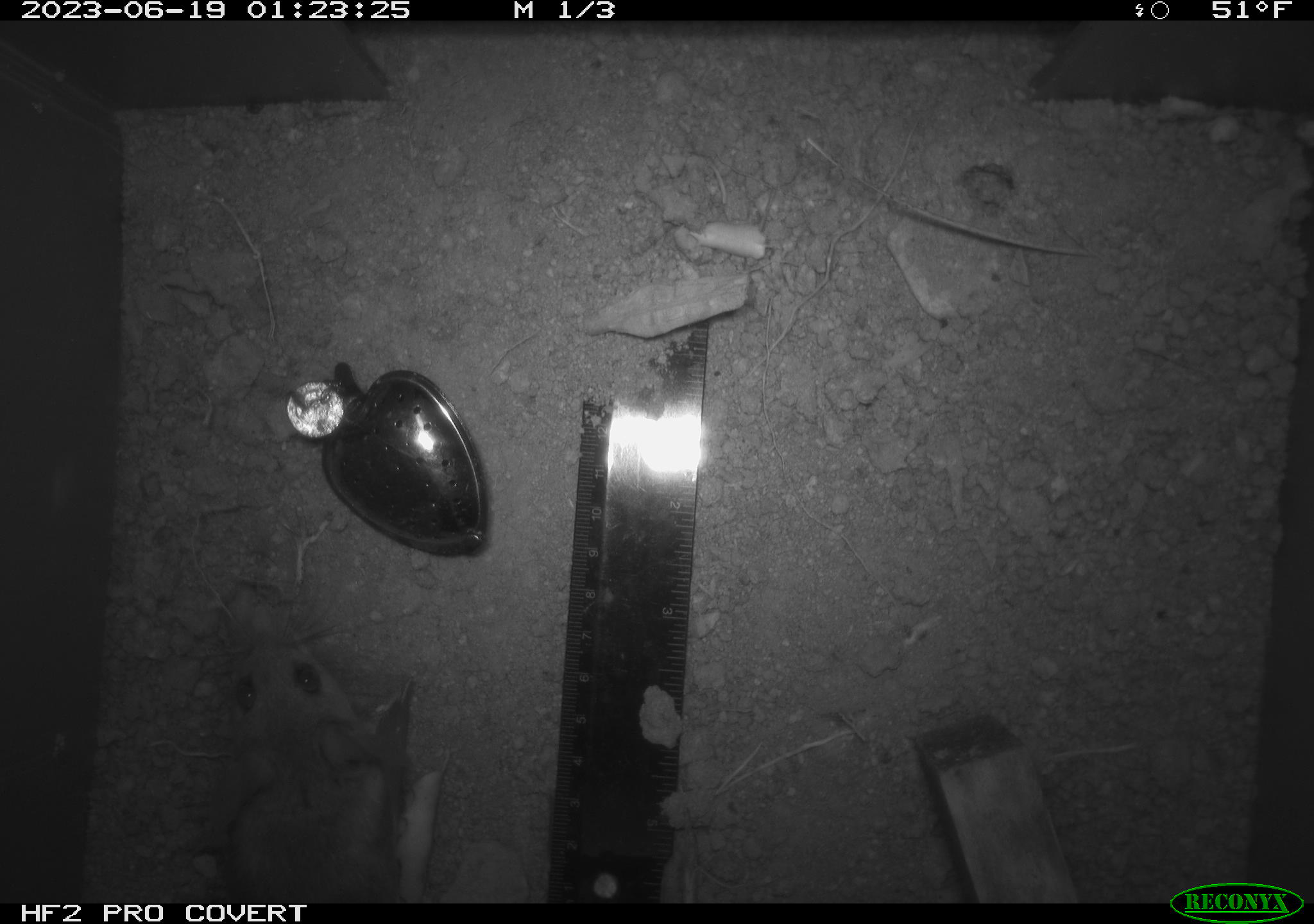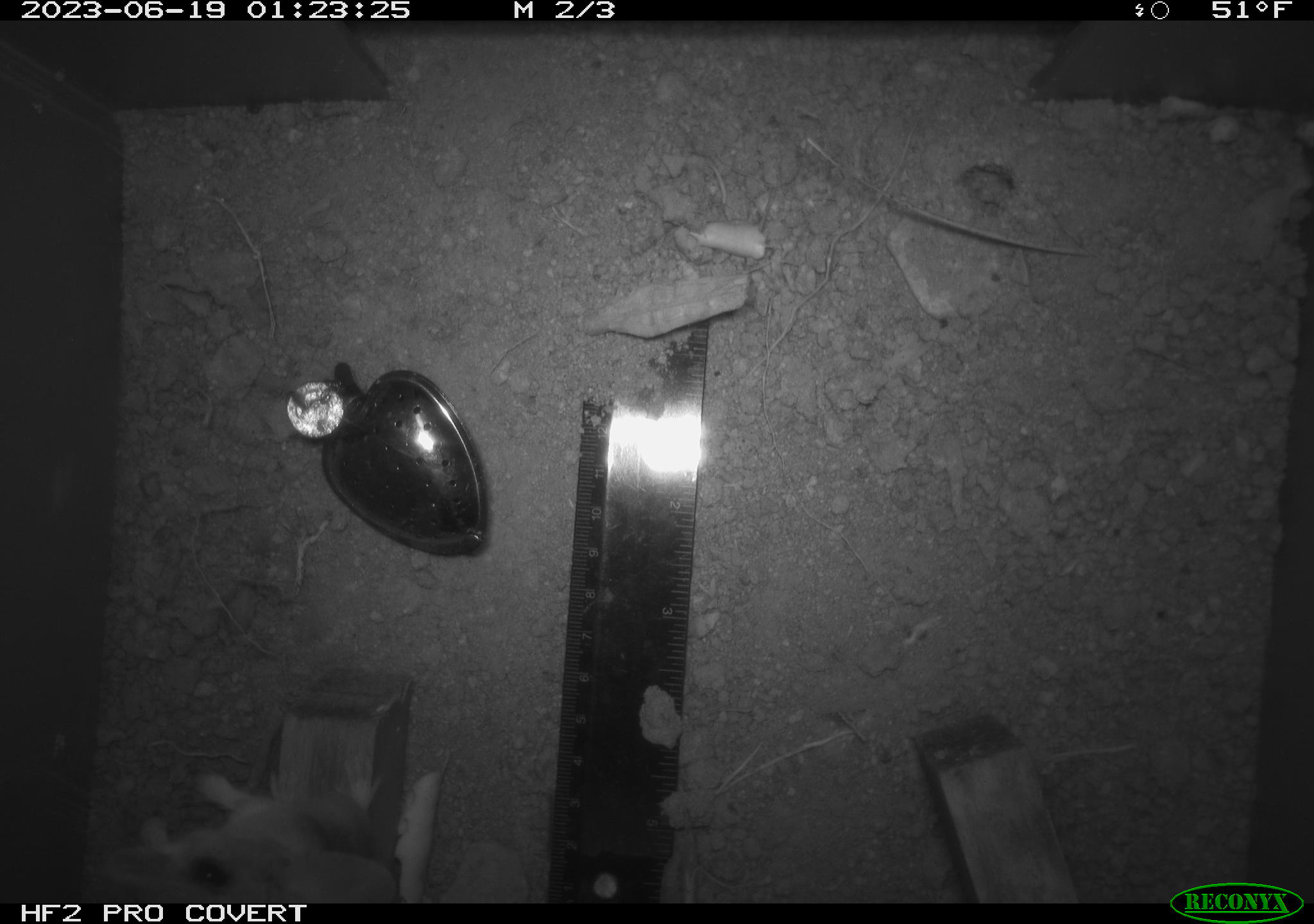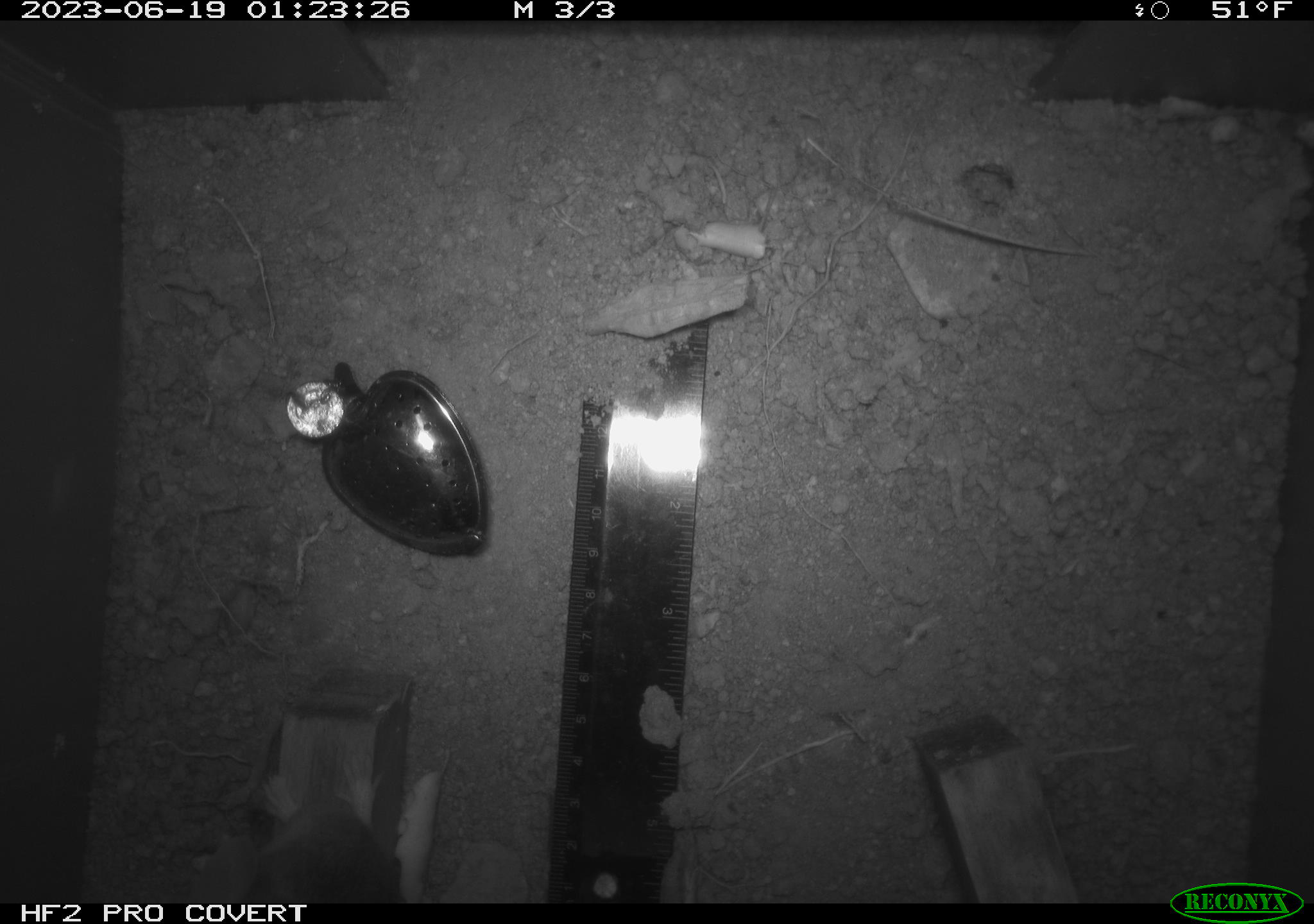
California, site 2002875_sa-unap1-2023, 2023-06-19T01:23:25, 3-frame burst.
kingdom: Animalia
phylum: Chordata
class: Mammalia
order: Rodentia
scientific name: Rodentia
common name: mouse species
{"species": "mouse species (Rodentia)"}